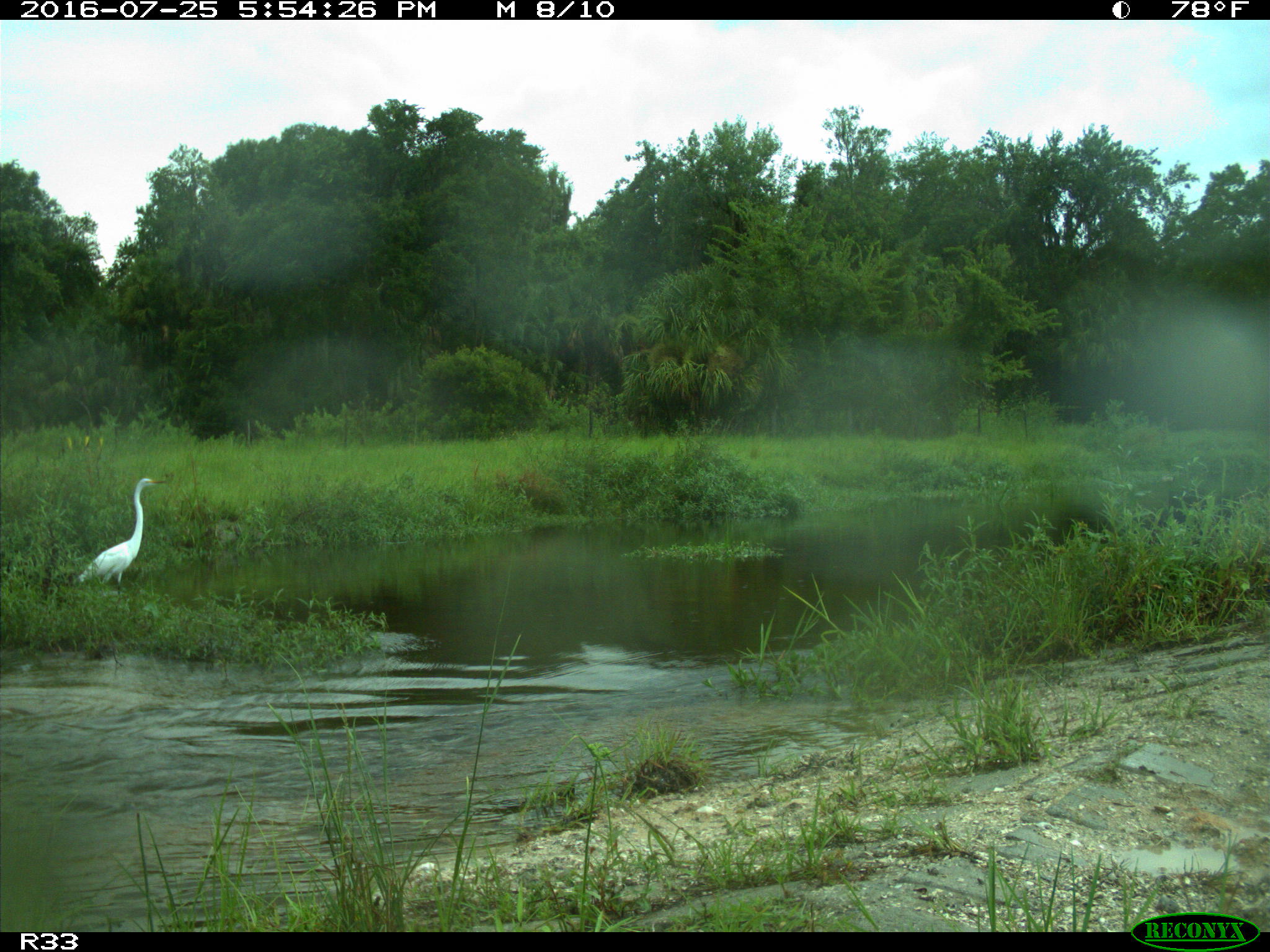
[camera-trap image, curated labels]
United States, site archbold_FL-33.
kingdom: Animalia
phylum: Chordata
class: Mammalia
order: Artiodactyla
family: Bovidae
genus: Bos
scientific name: Bos taurus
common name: domestic cow